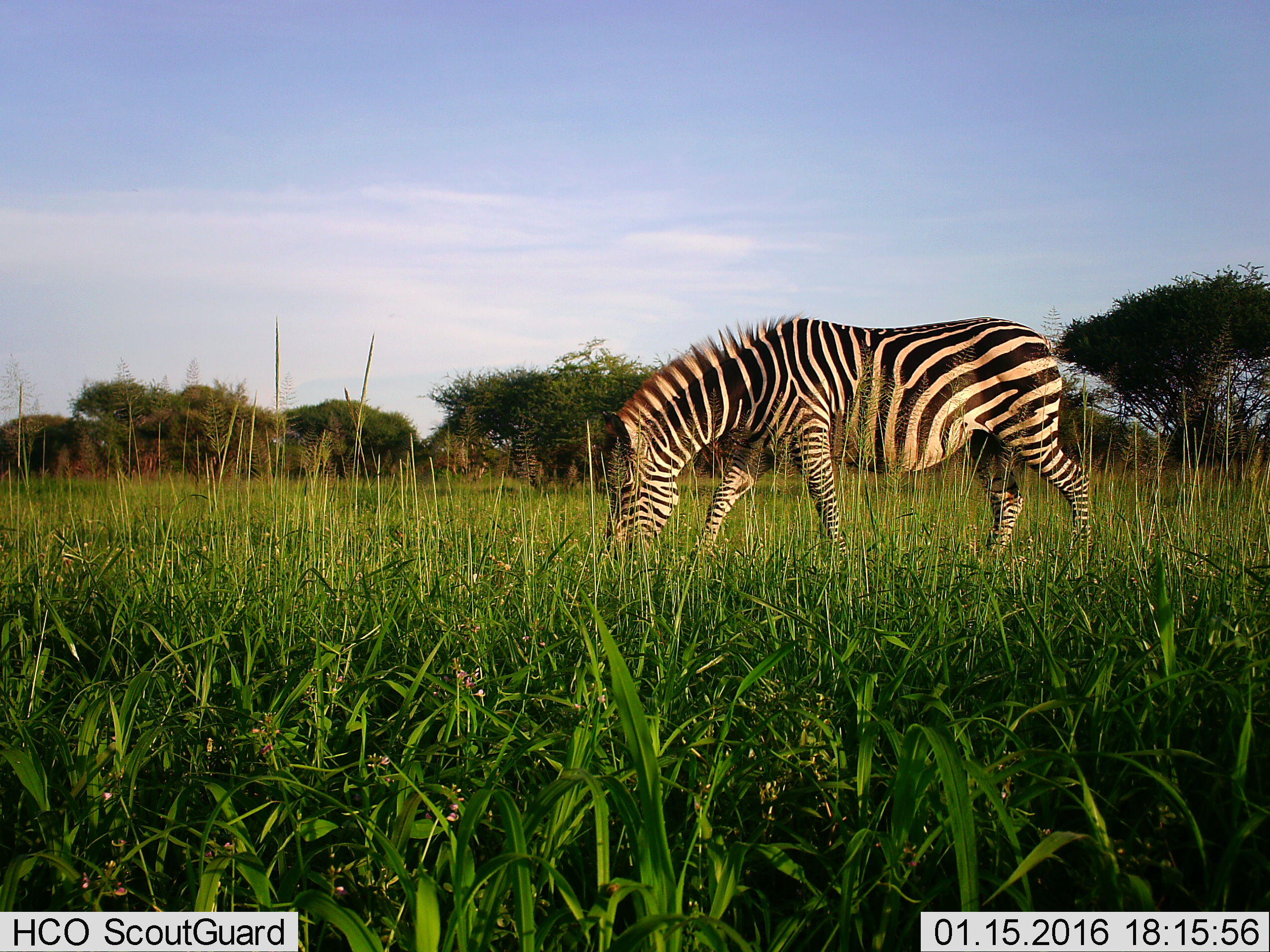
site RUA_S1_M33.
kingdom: Animalia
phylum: Chordata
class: Mammalia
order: Perissodactyla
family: Equidae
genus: Equus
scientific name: Equus quagga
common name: plains zebra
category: zebraplains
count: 1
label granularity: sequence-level